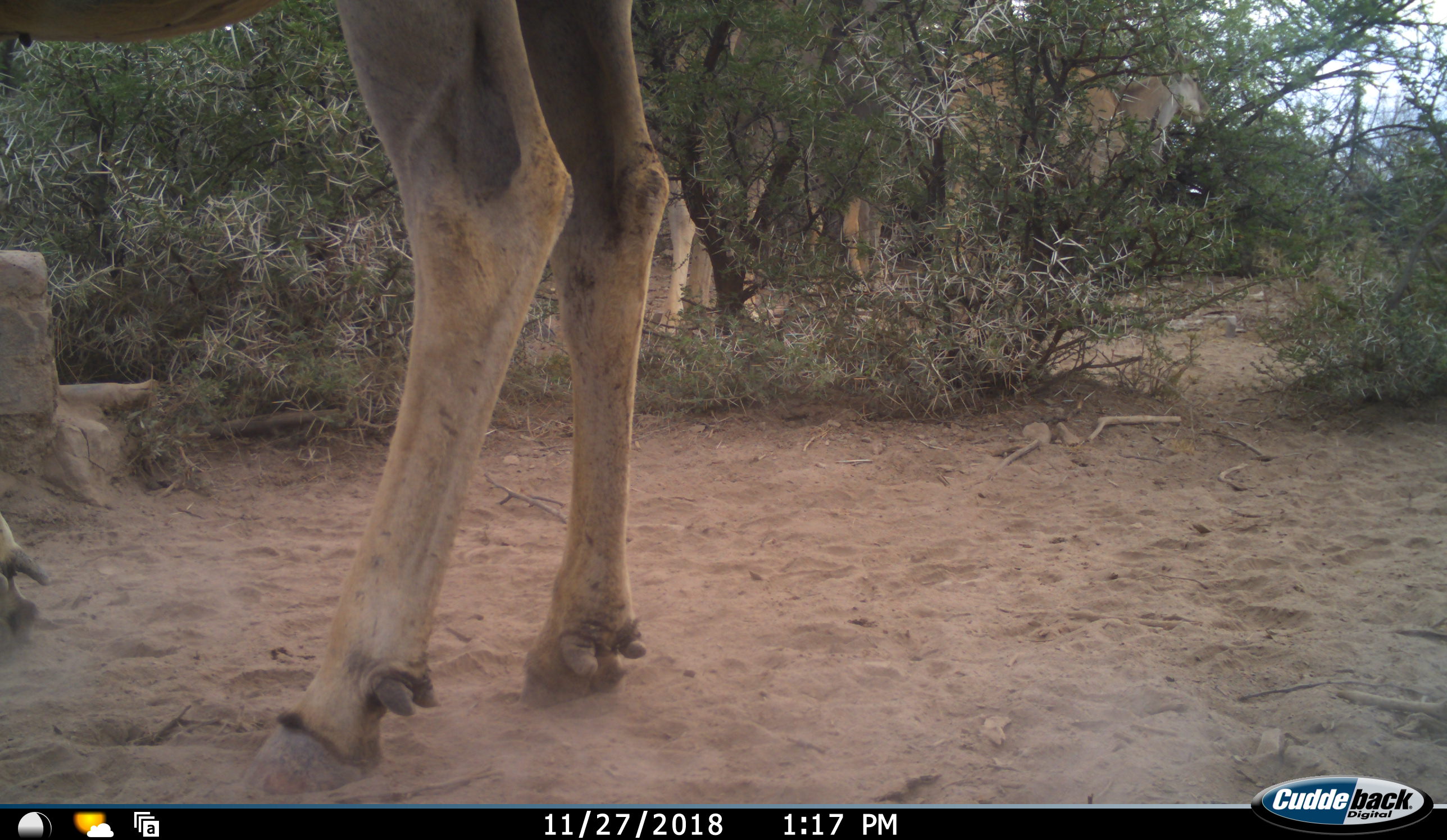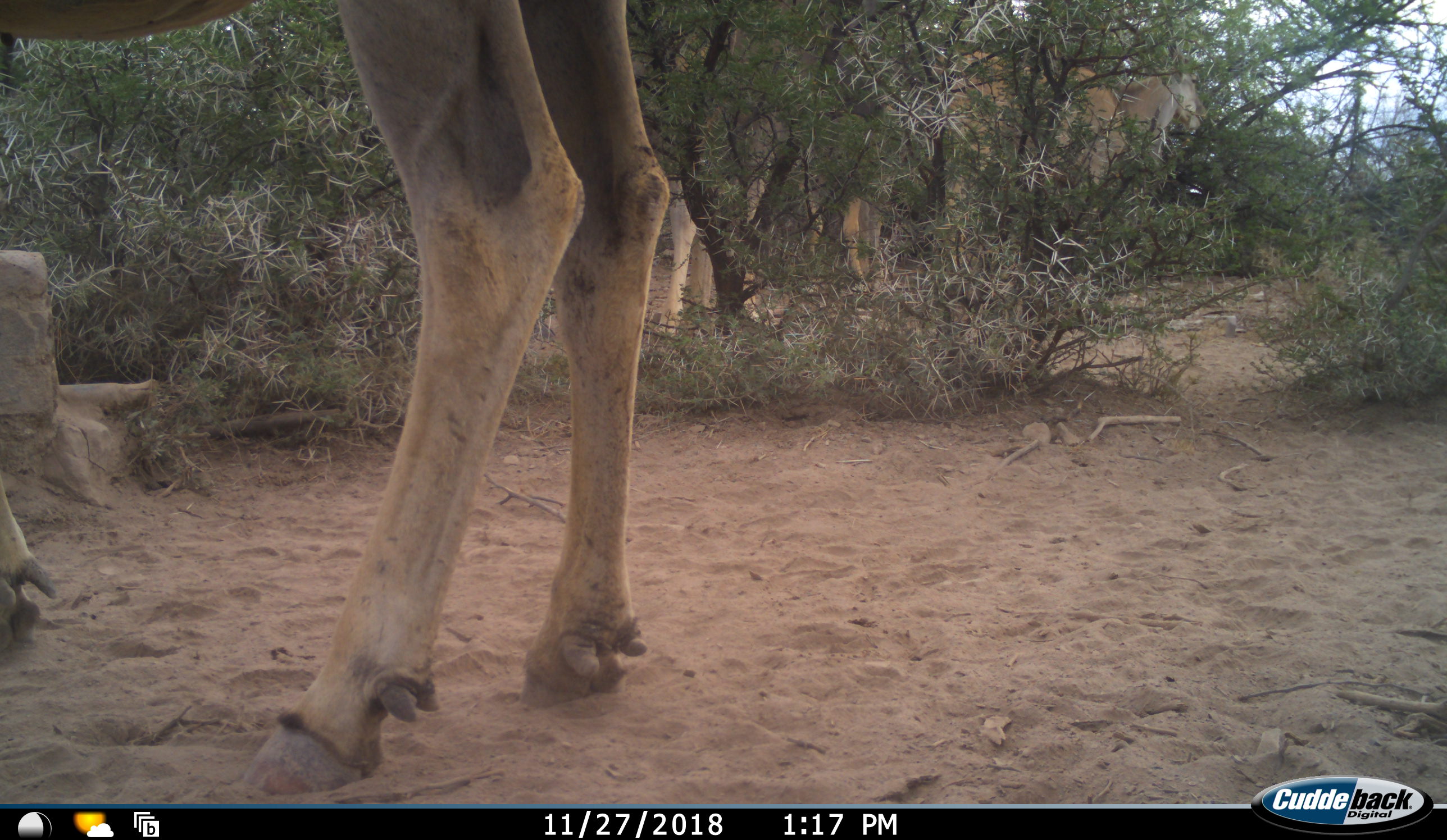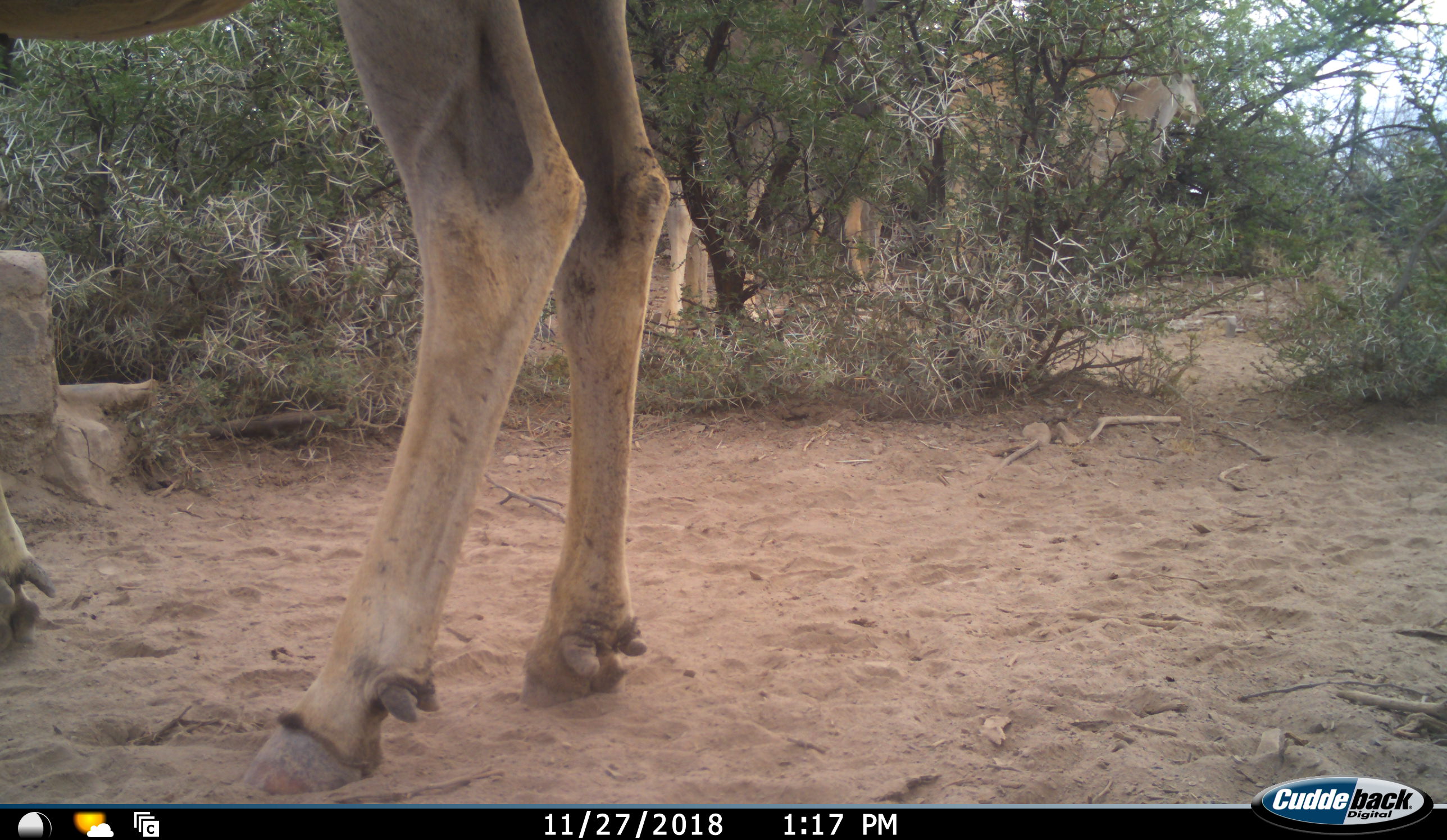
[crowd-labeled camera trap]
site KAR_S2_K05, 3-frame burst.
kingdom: Animalia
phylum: Chordata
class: Mammalia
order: Artiodactyla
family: Bovidae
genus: Tragelaphus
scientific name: Tragelaphus oryx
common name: eland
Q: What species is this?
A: Eland (Tragelaphus oryx).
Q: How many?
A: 4.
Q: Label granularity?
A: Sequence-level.